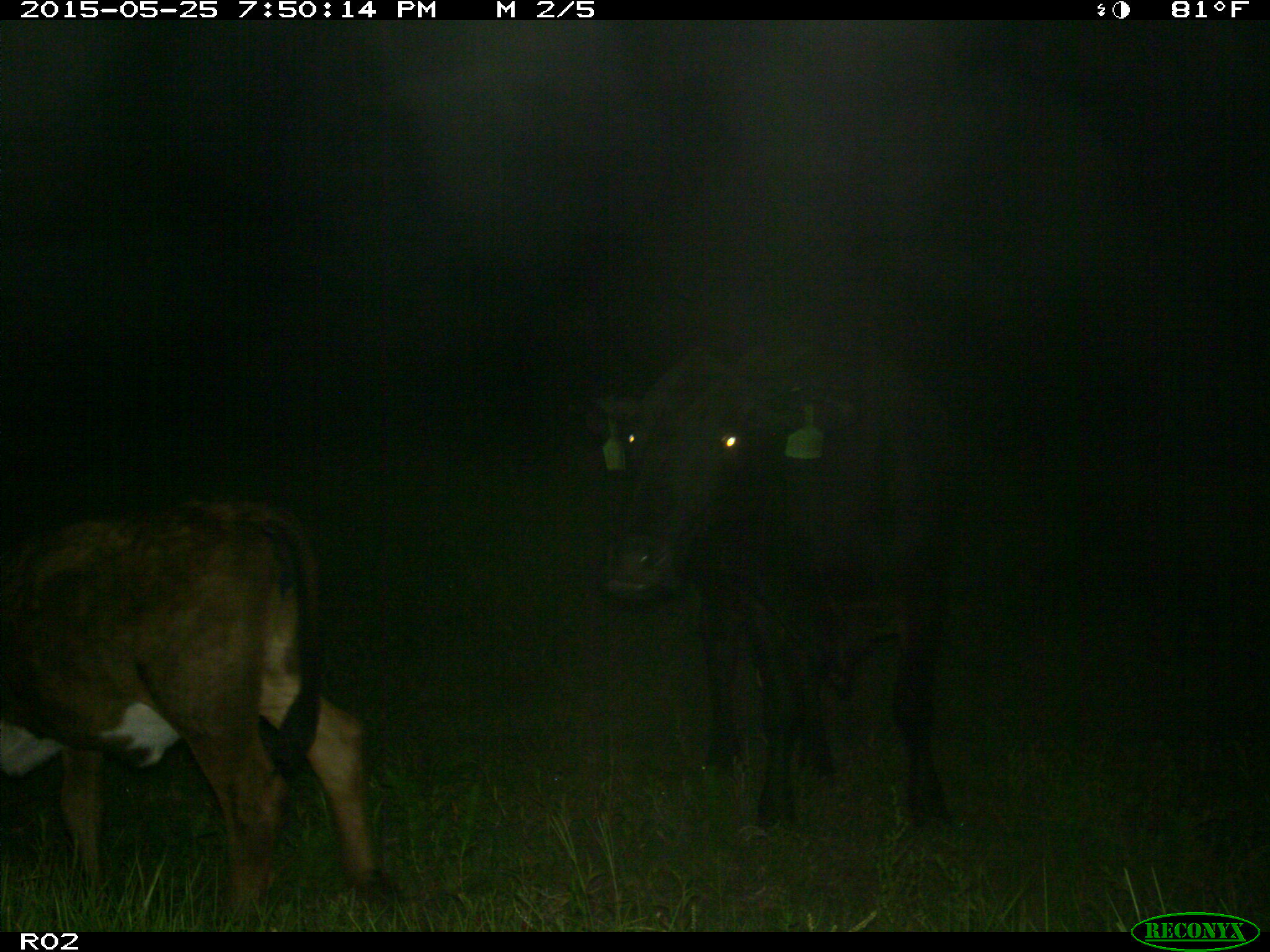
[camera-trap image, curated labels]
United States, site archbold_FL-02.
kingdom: Animalia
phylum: Chordata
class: Mammalia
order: Artiodactyla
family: Bovidae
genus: Bos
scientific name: Bos taurus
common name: domestic cow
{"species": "Bos taurus (domestic cow)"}